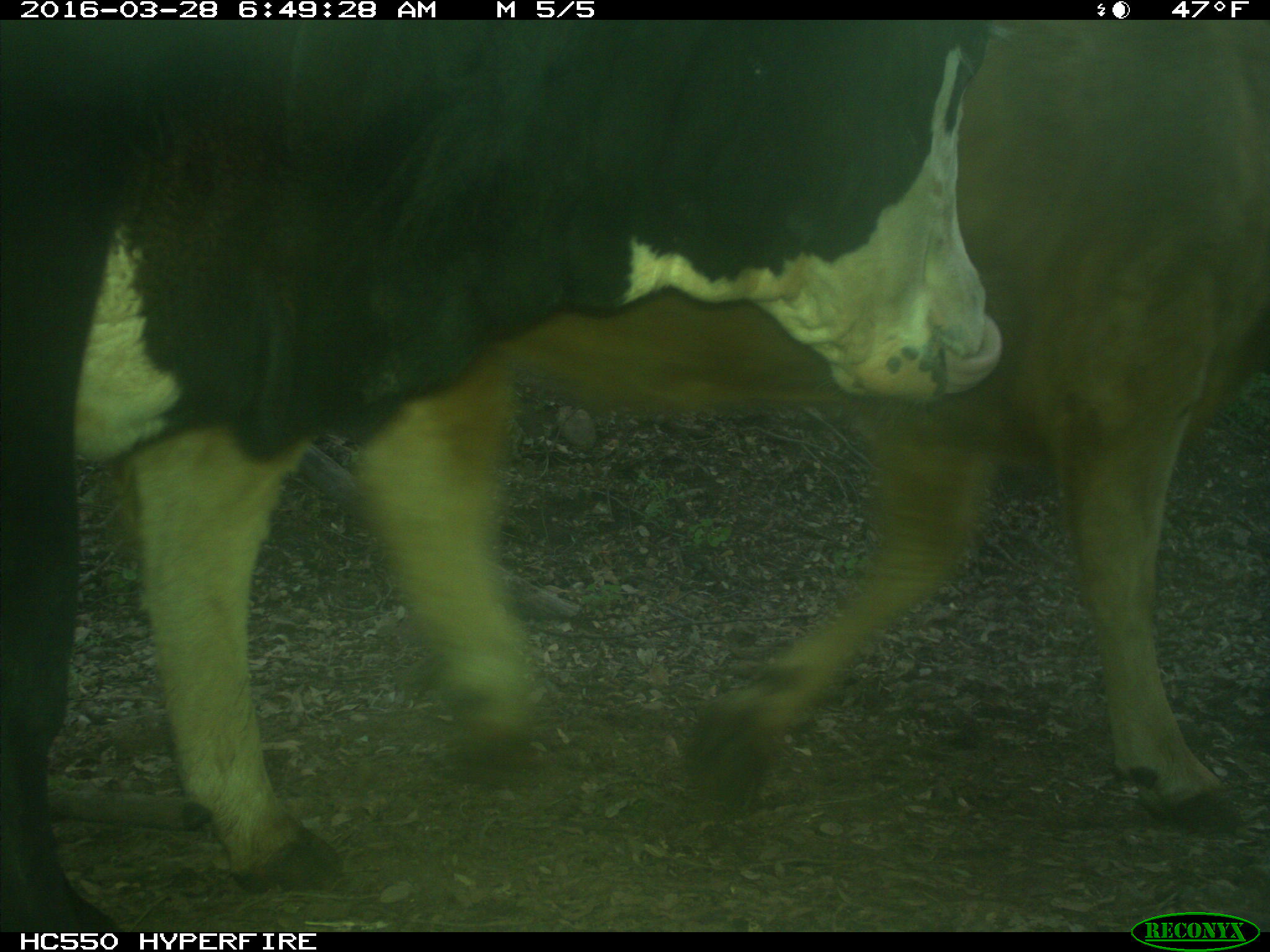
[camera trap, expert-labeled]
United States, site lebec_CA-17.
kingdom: Animalia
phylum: Chordata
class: Mammalia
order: Artiodactyla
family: Bovidae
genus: Bos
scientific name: Bos taurus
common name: domestic cow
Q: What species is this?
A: Bos taurus (domestic cow).